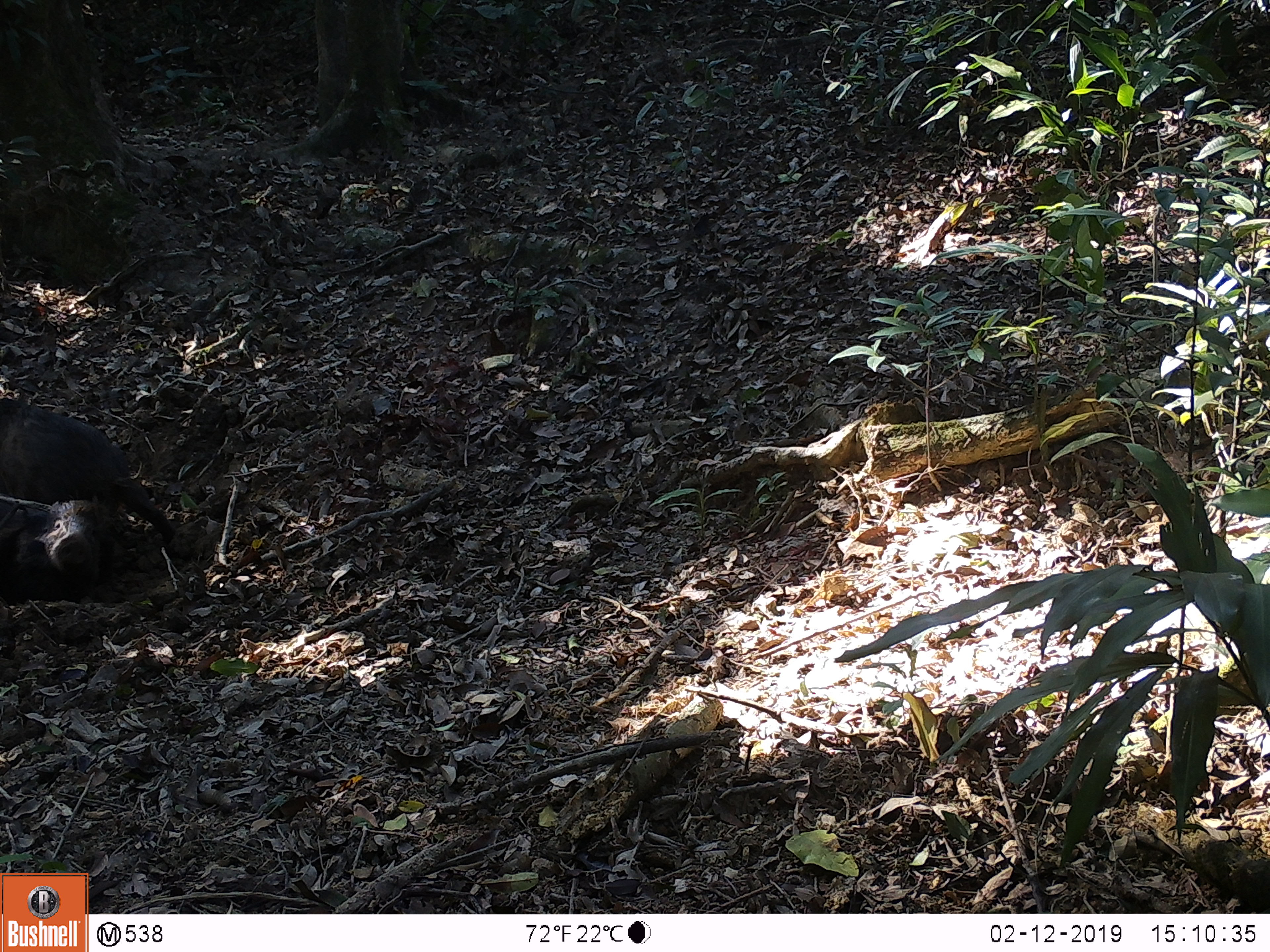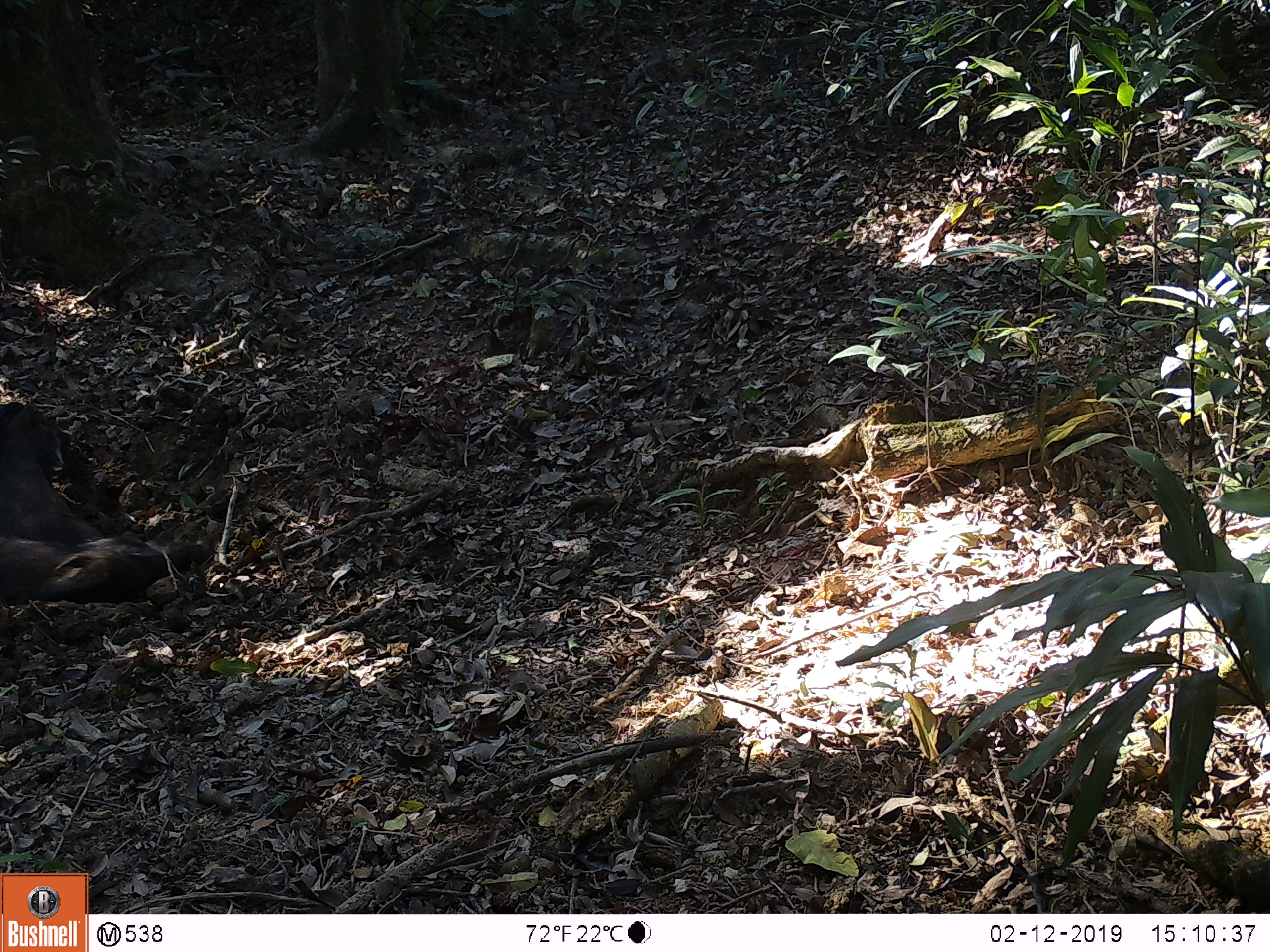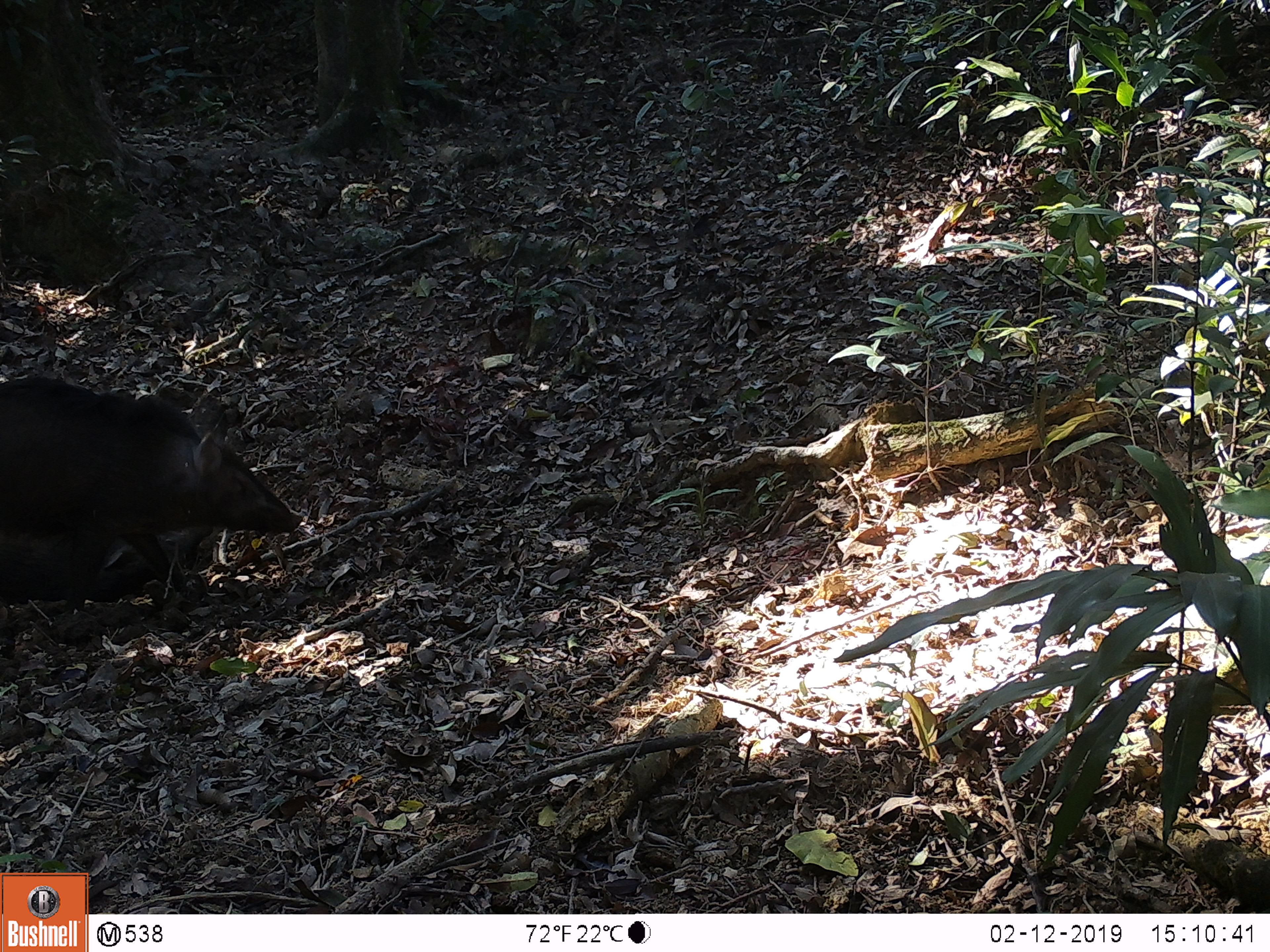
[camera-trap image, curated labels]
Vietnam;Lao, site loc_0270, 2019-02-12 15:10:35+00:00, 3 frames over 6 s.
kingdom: Animalia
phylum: Chordata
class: Mammalia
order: Artiodactyla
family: Suidae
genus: Sus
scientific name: Sus scrofa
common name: eurasian wild pig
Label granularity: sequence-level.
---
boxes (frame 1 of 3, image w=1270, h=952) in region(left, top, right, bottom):
eurasian wild pig: region(0, 396, 174, 544); region(0, 492, 117, 604)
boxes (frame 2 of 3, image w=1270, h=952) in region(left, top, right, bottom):
eurasian wild pig: region(0, 533, 213, 608); region(0, 391, 103, 535)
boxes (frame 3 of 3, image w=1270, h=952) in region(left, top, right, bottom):
eurasian wild pig: region(0, 368, 301, 608); region(0, 526, 215, 599)